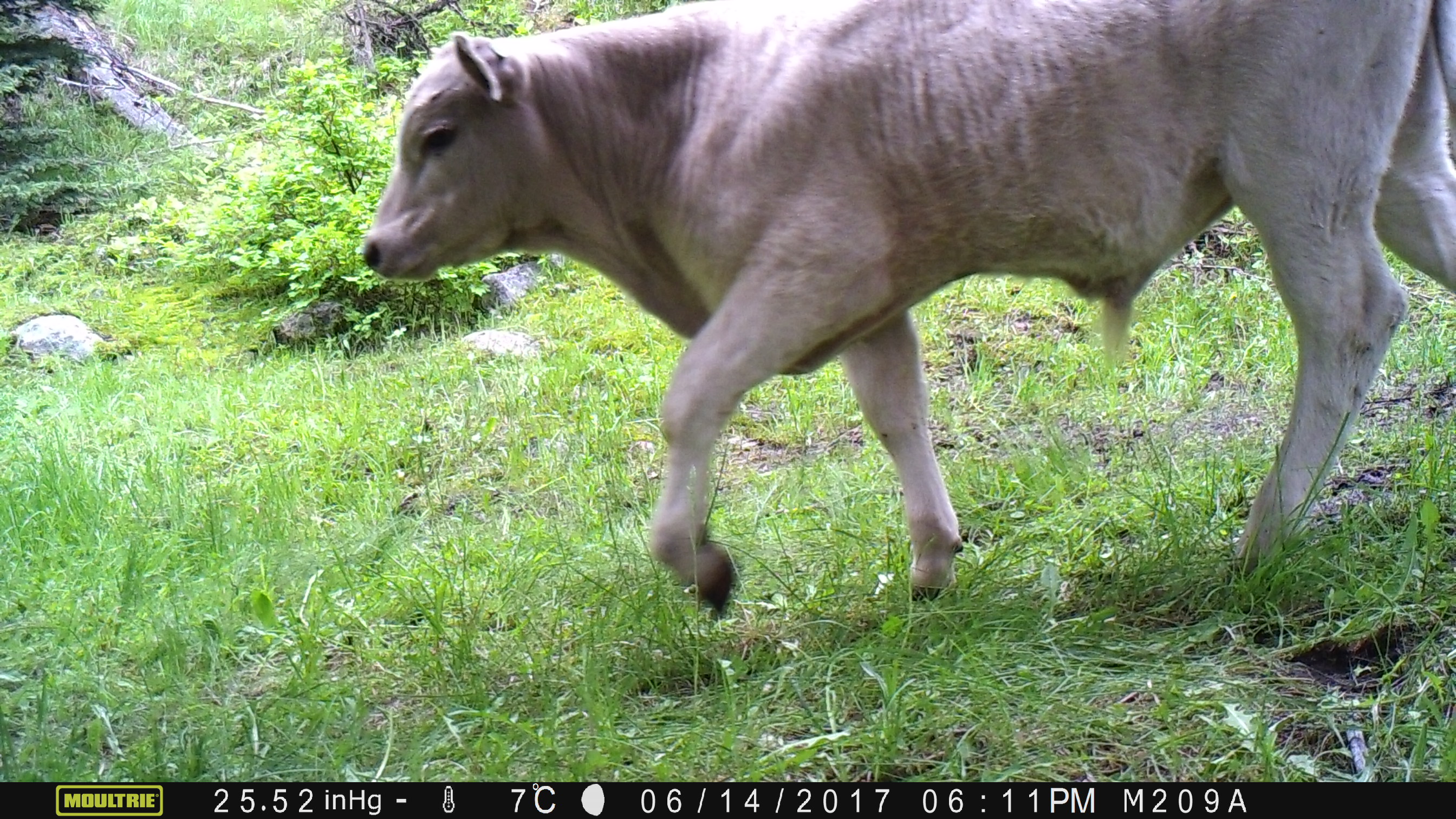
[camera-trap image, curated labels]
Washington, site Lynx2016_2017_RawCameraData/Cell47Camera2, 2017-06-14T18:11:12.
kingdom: Animalia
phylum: Chordata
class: Mammalia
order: Artiodactyla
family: Bovidae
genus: Bos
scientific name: Bos taurus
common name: domestic cattle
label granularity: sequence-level